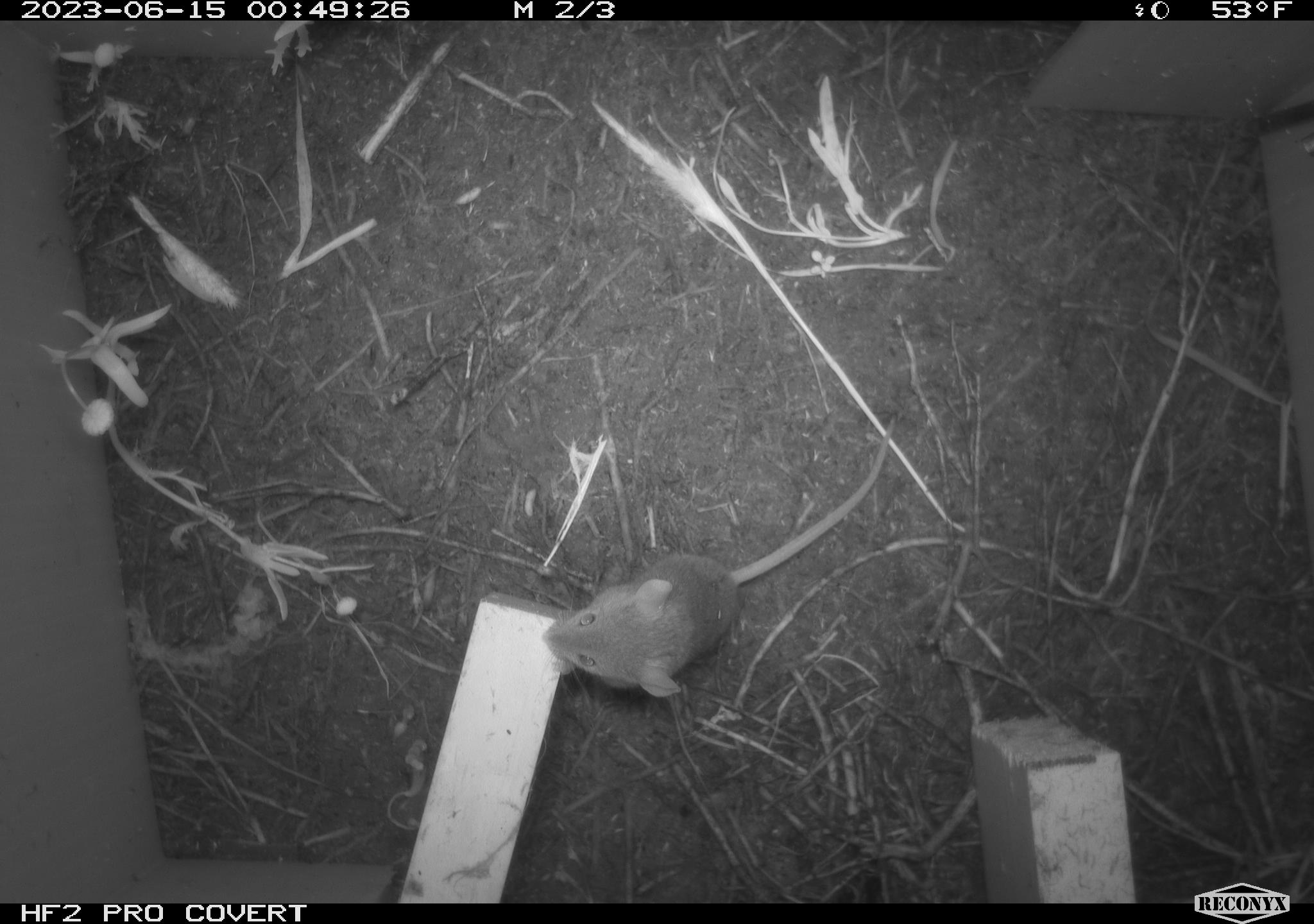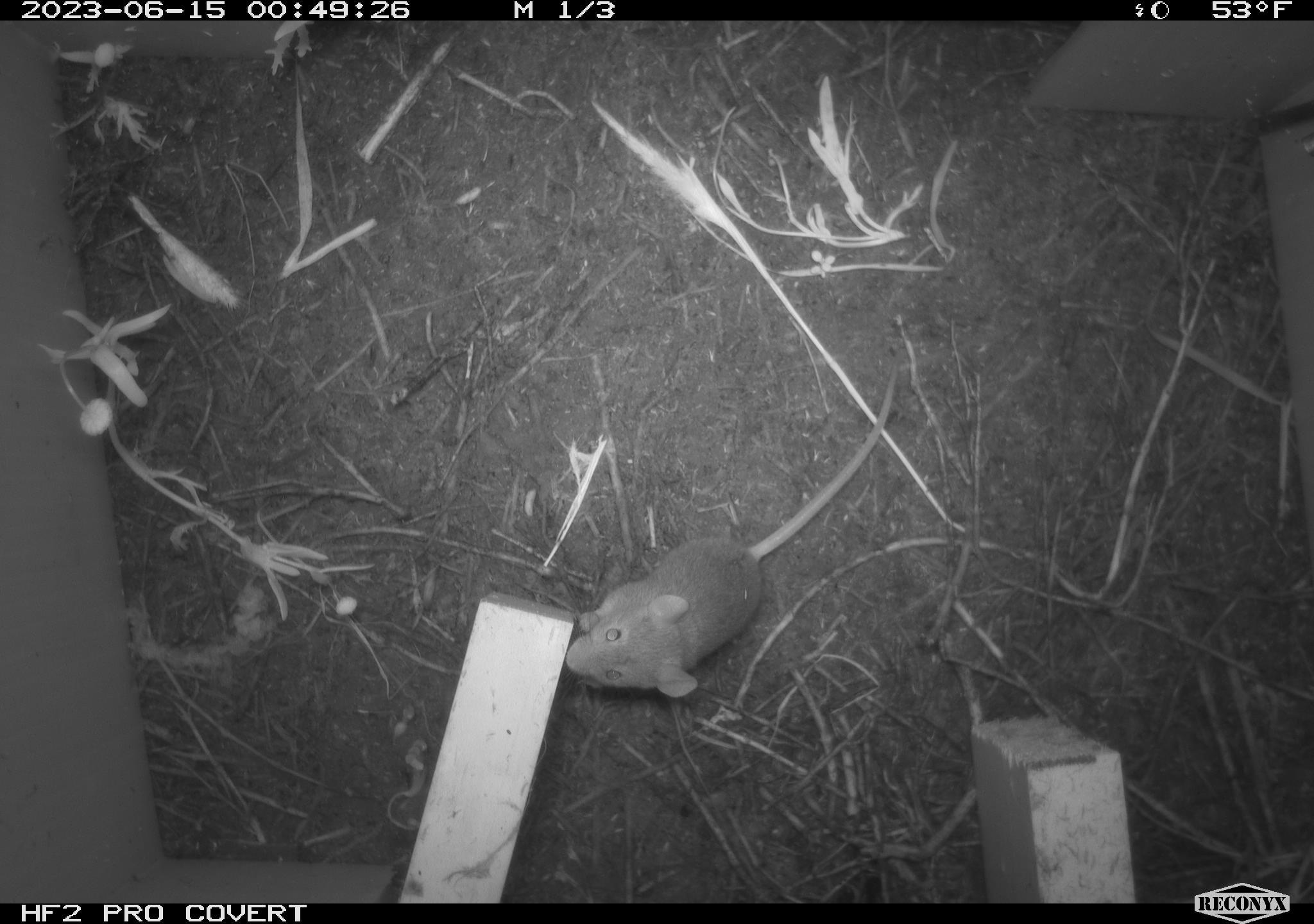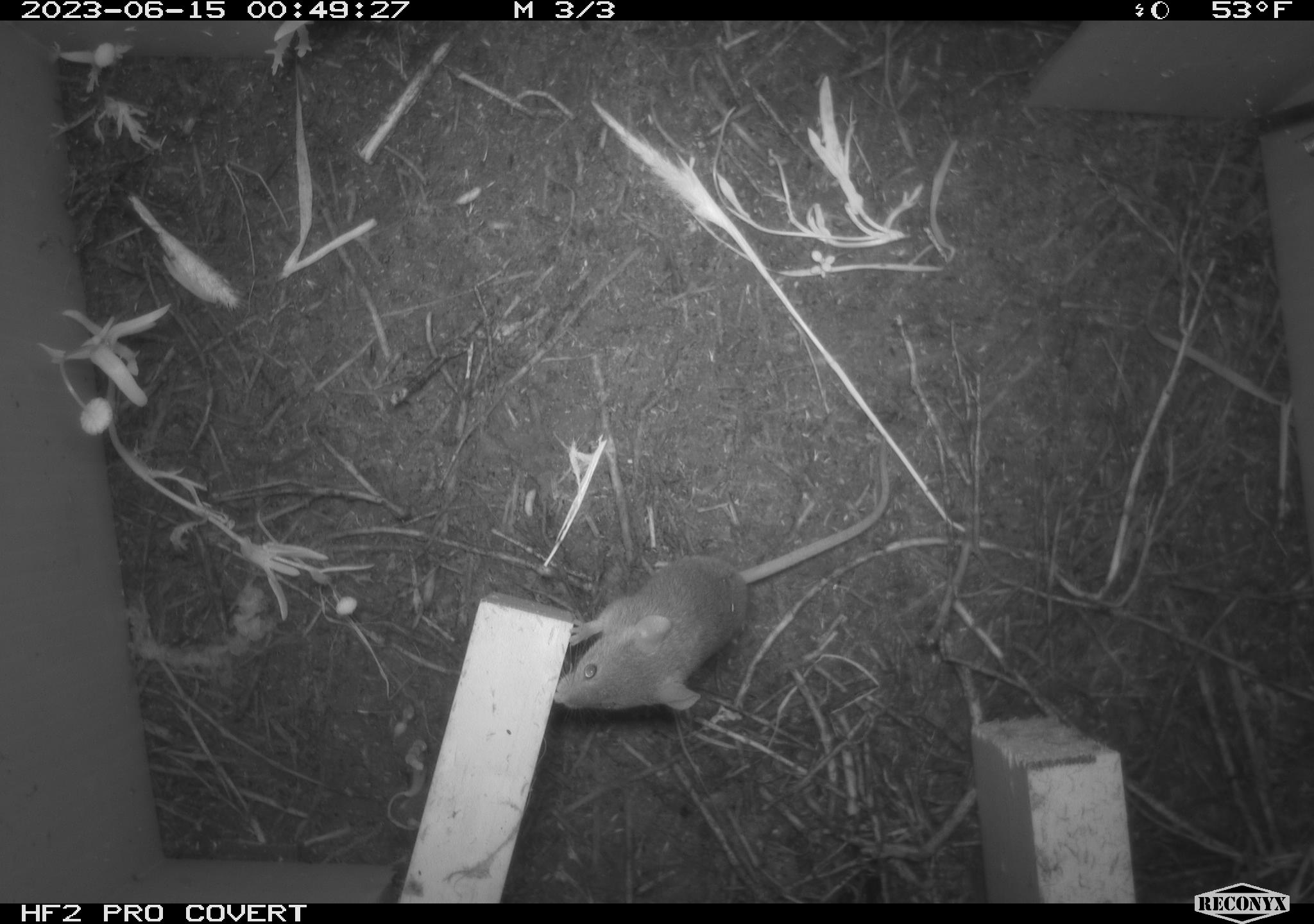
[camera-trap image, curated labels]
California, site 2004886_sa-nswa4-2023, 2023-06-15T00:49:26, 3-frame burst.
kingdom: Animalia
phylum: Chordata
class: Mammalia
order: Rodentia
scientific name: Rodentia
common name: mouse species